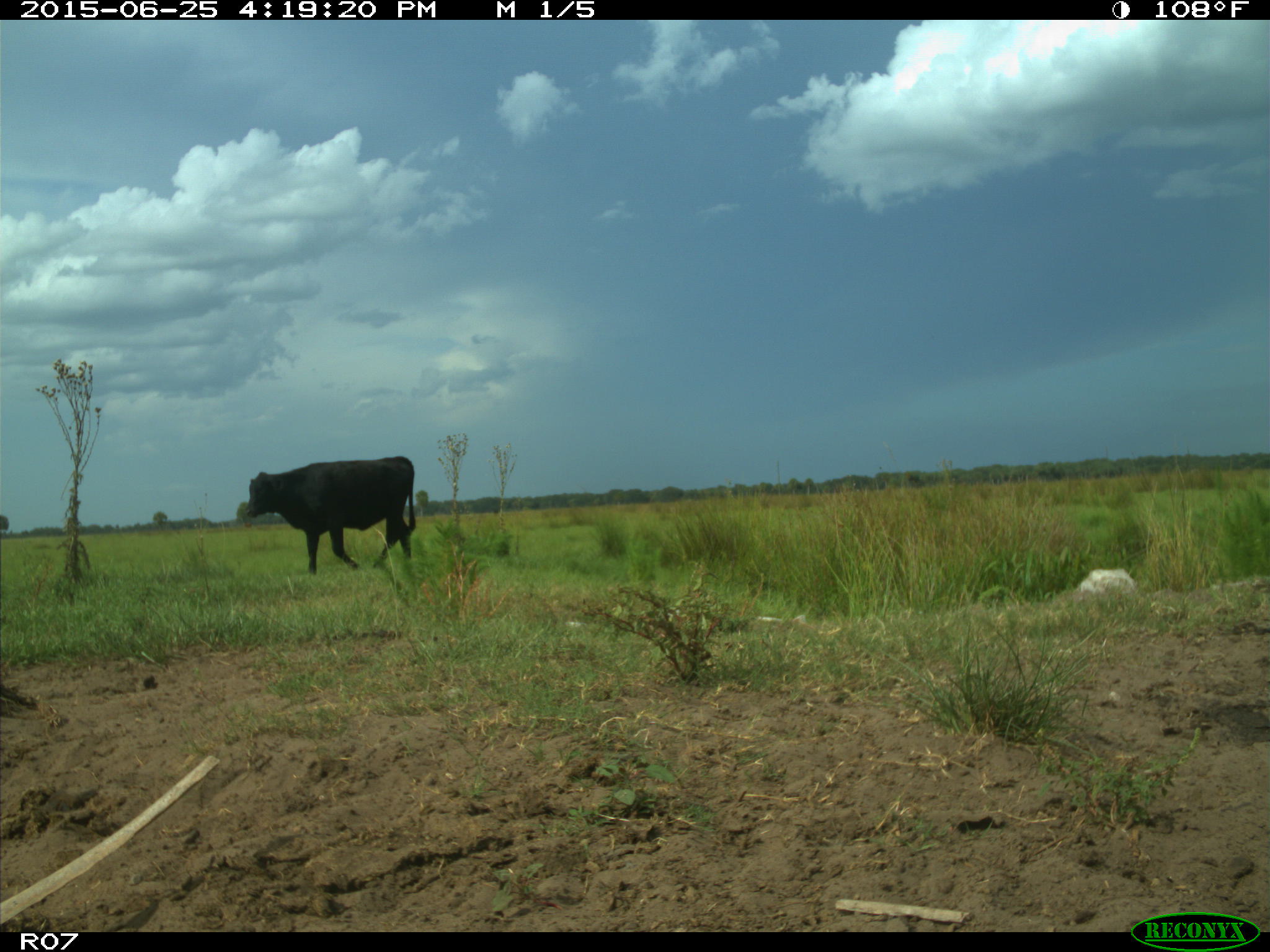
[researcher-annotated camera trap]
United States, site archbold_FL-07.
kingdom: Animalia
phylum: Chordata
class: Mammalia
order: Artiodactyla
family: Bovidae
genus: Bos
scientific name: Bos taurus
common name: domestic cow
Bos taurus (domestic cow).